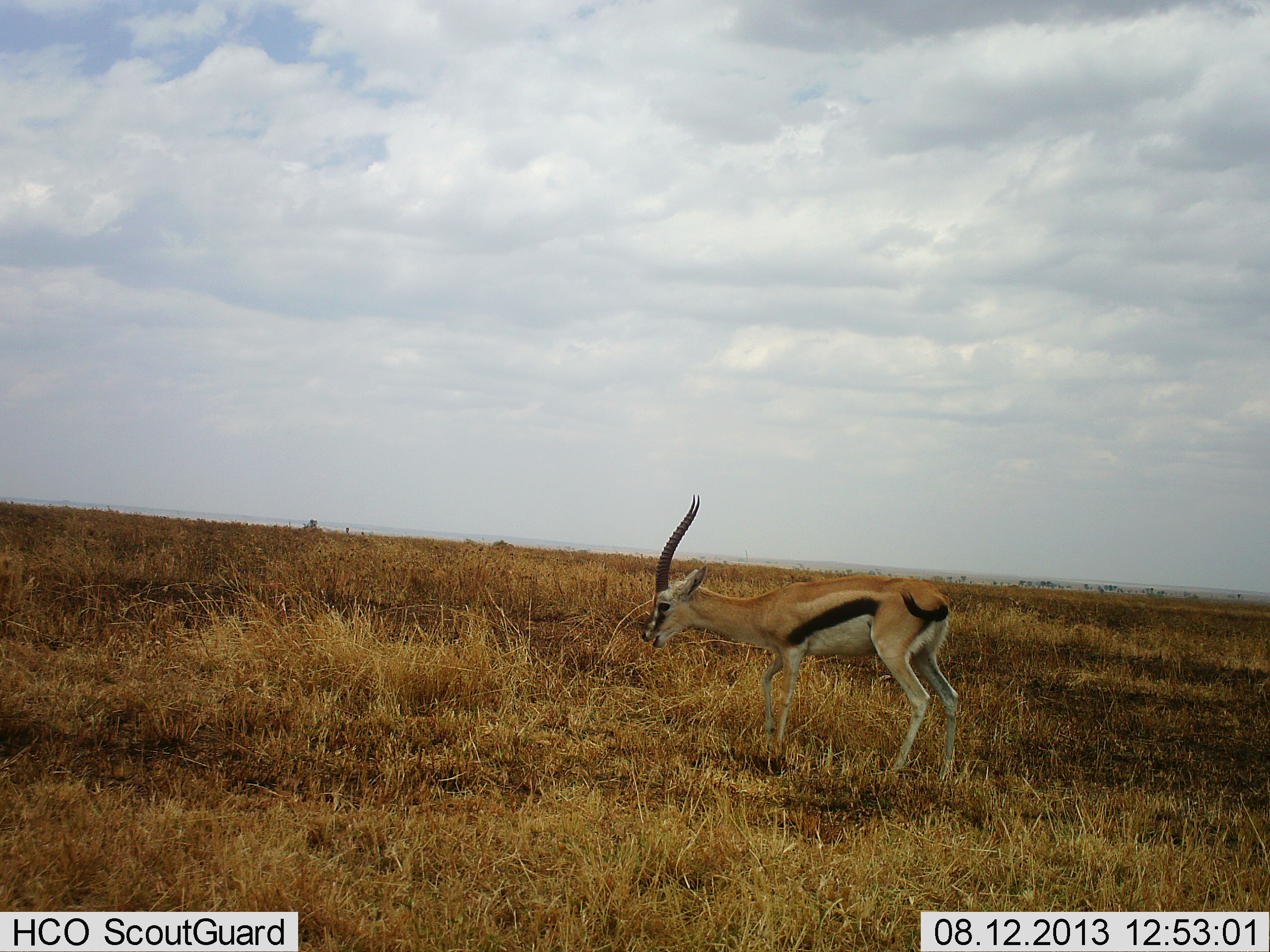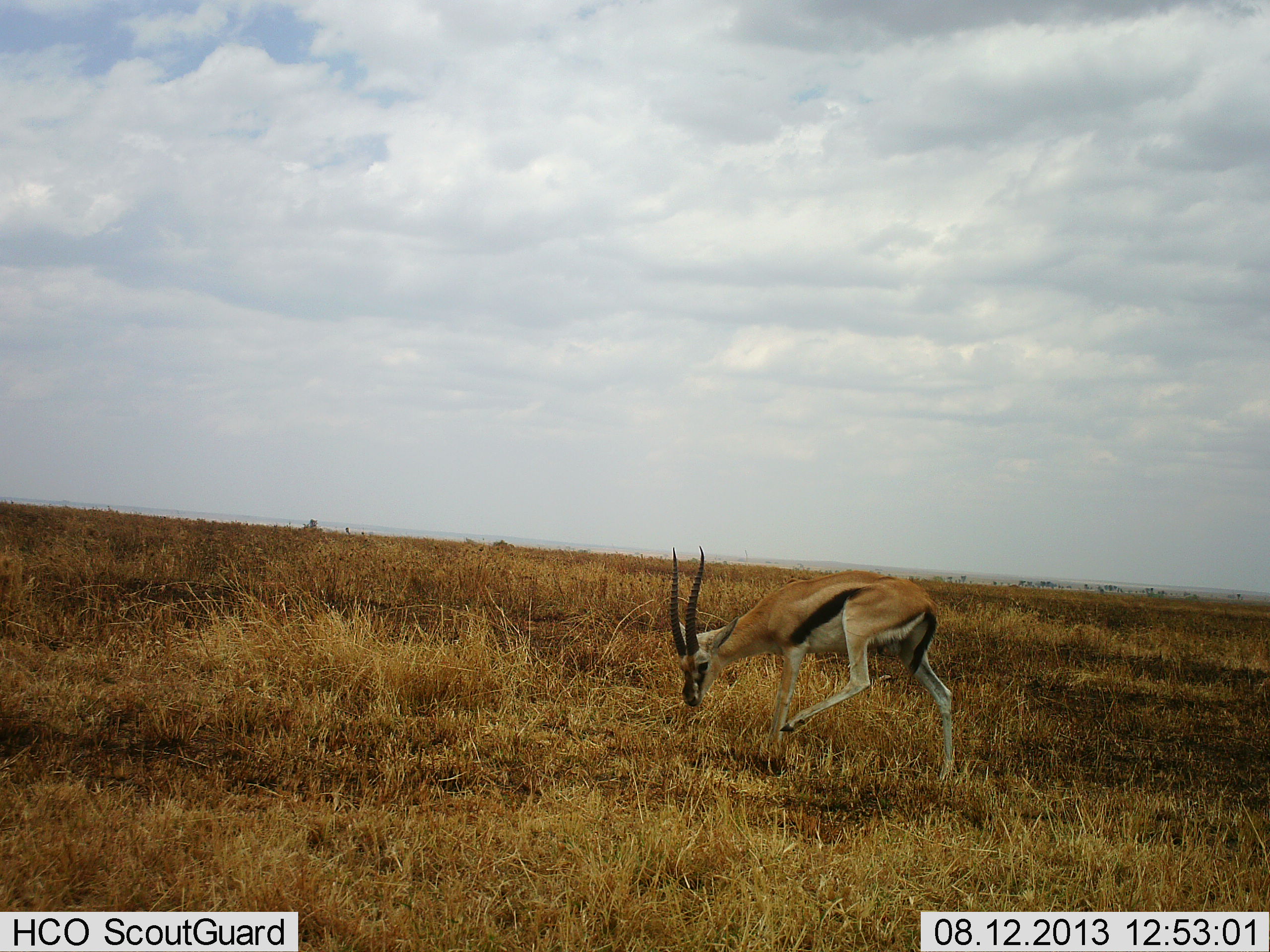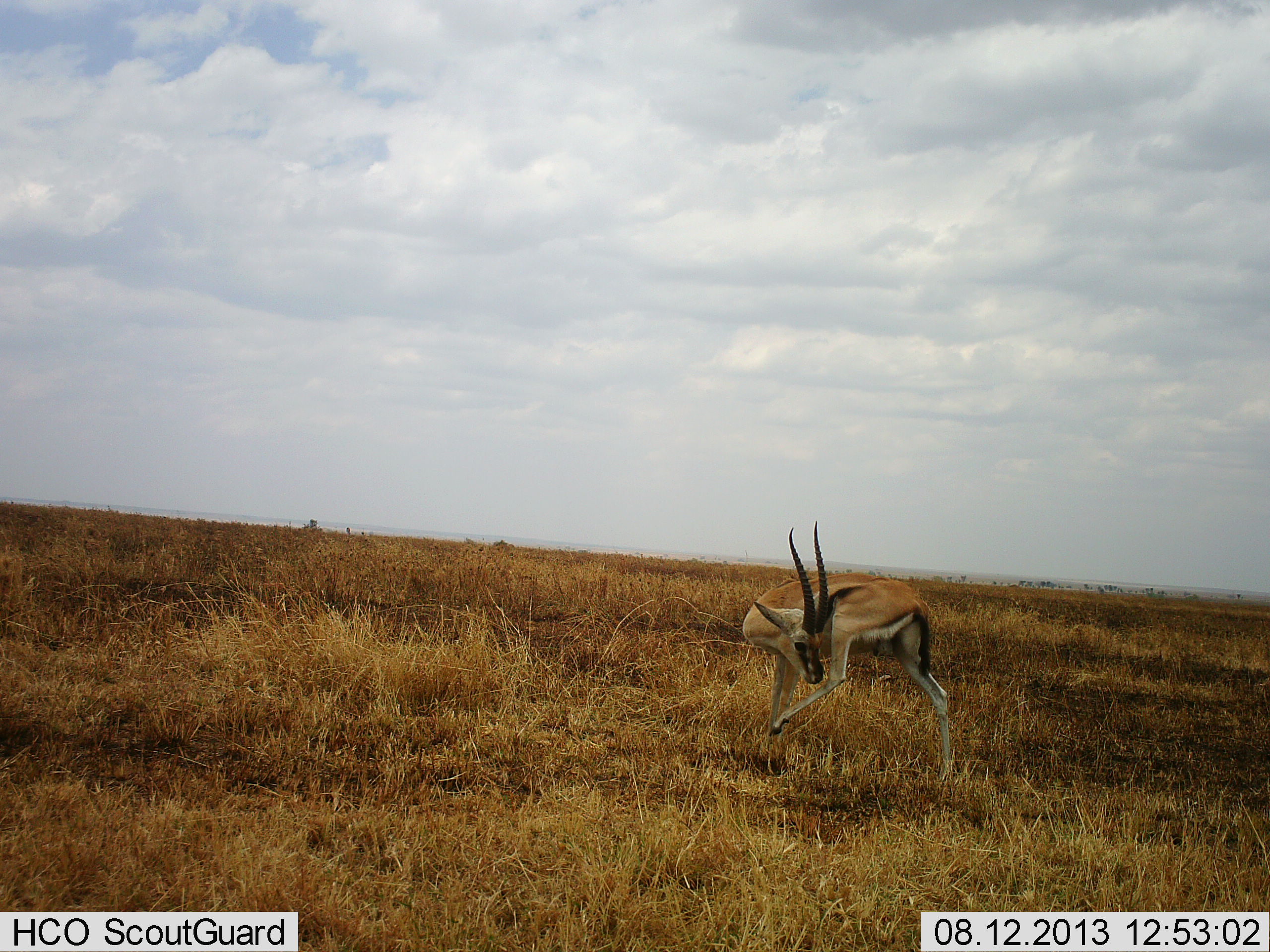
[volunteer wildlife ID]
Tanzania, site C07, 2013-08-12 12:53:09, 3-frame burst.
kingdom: Animalia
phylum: Chordata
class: Mammalia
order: Artiodactyla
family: Bovidae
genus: Eudorcas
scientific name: Eudorcas thomsonii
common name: thomson's gazelle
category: gazellethomsons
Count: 1.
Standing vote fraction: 64%.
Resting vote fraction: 6%.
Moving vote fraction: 15%.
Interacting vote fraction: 9%.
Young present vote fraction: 0%.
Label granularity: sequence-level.